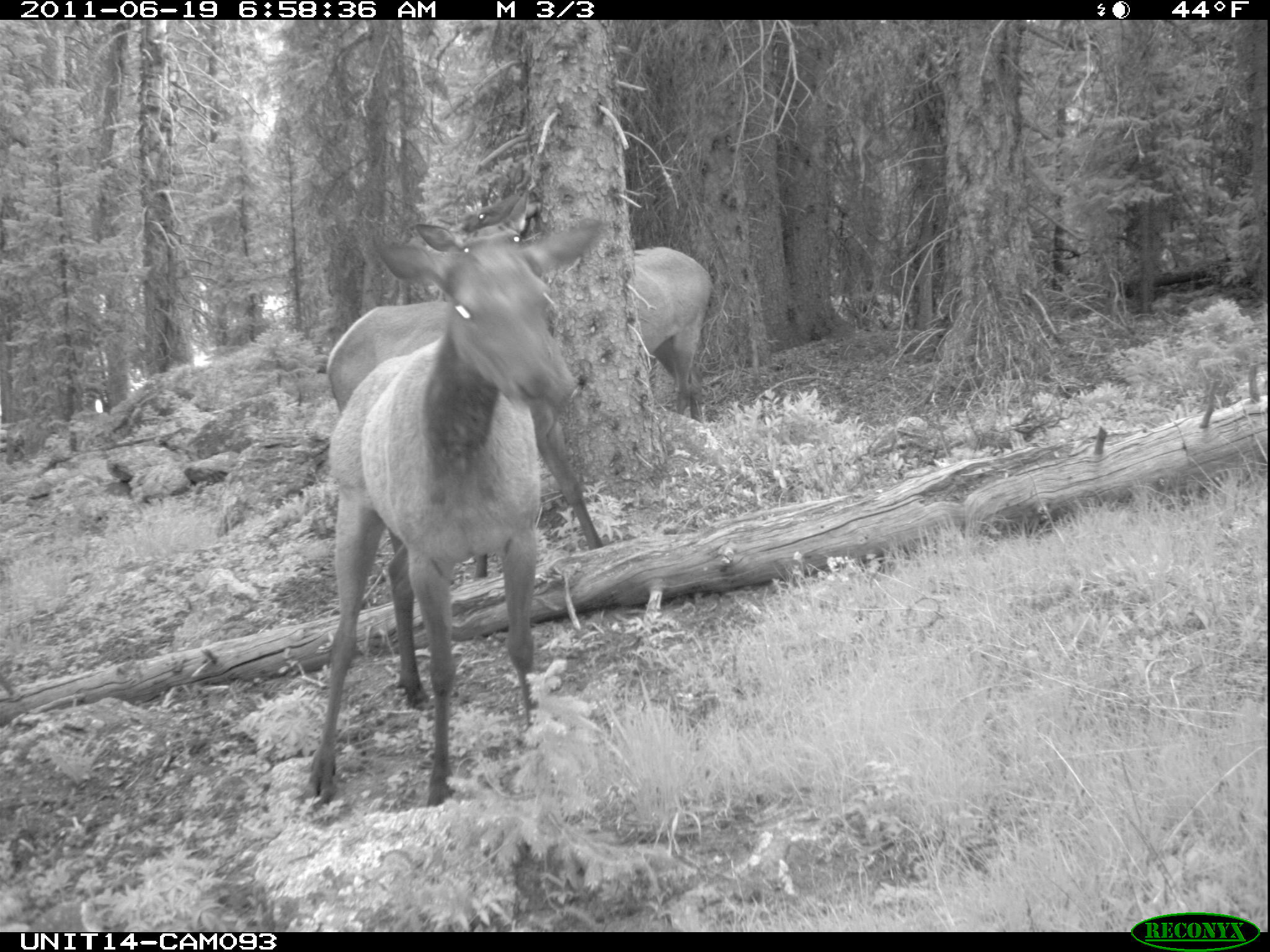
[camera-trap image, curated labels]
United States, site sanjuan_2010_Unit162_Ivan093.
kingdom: Animalia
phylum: Chordata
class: Mammalia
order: Artiodactyla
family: Cervidae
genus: Cervus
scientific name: Cervus elaphus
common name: red deer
Cervus elaphus (red deer).